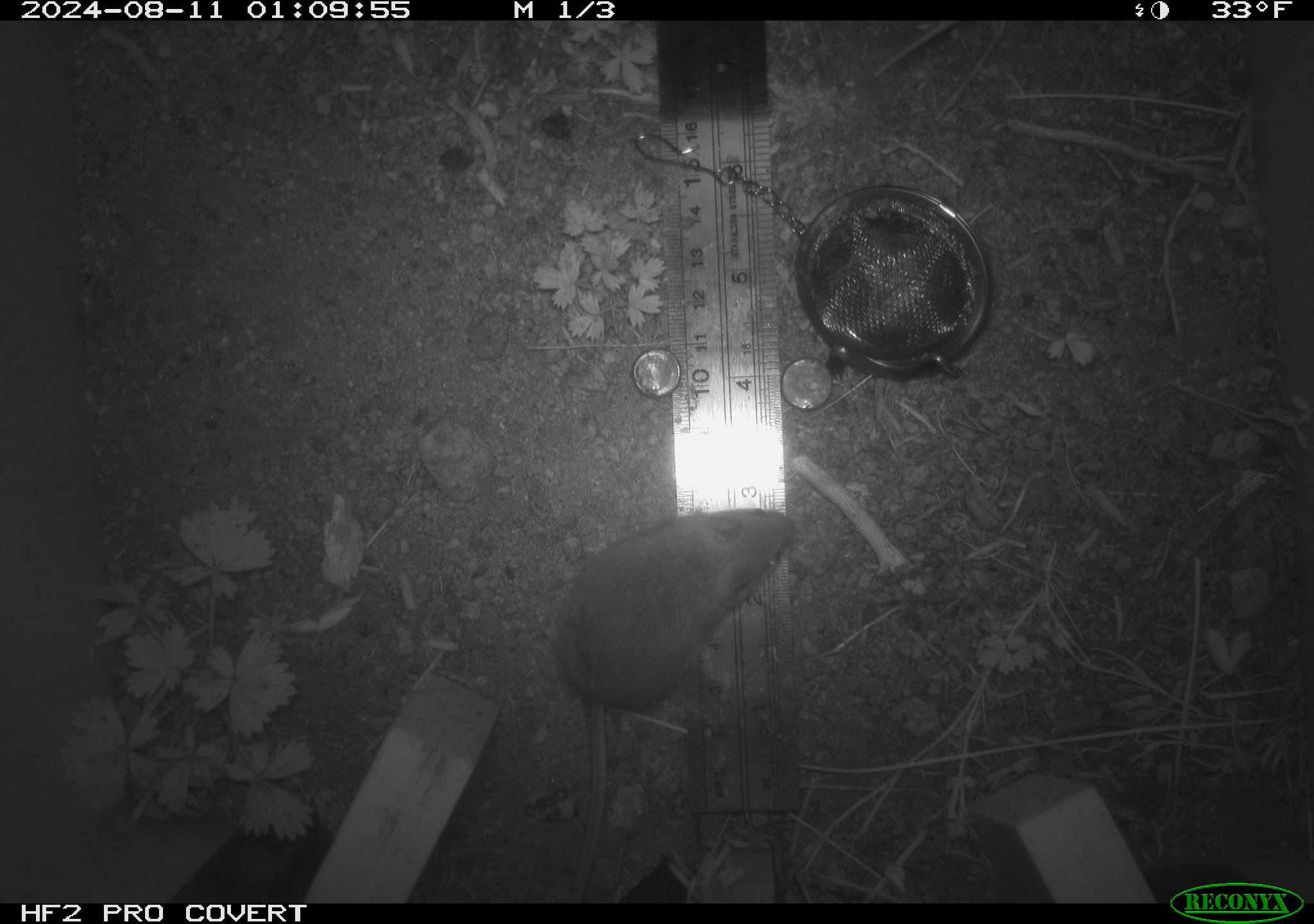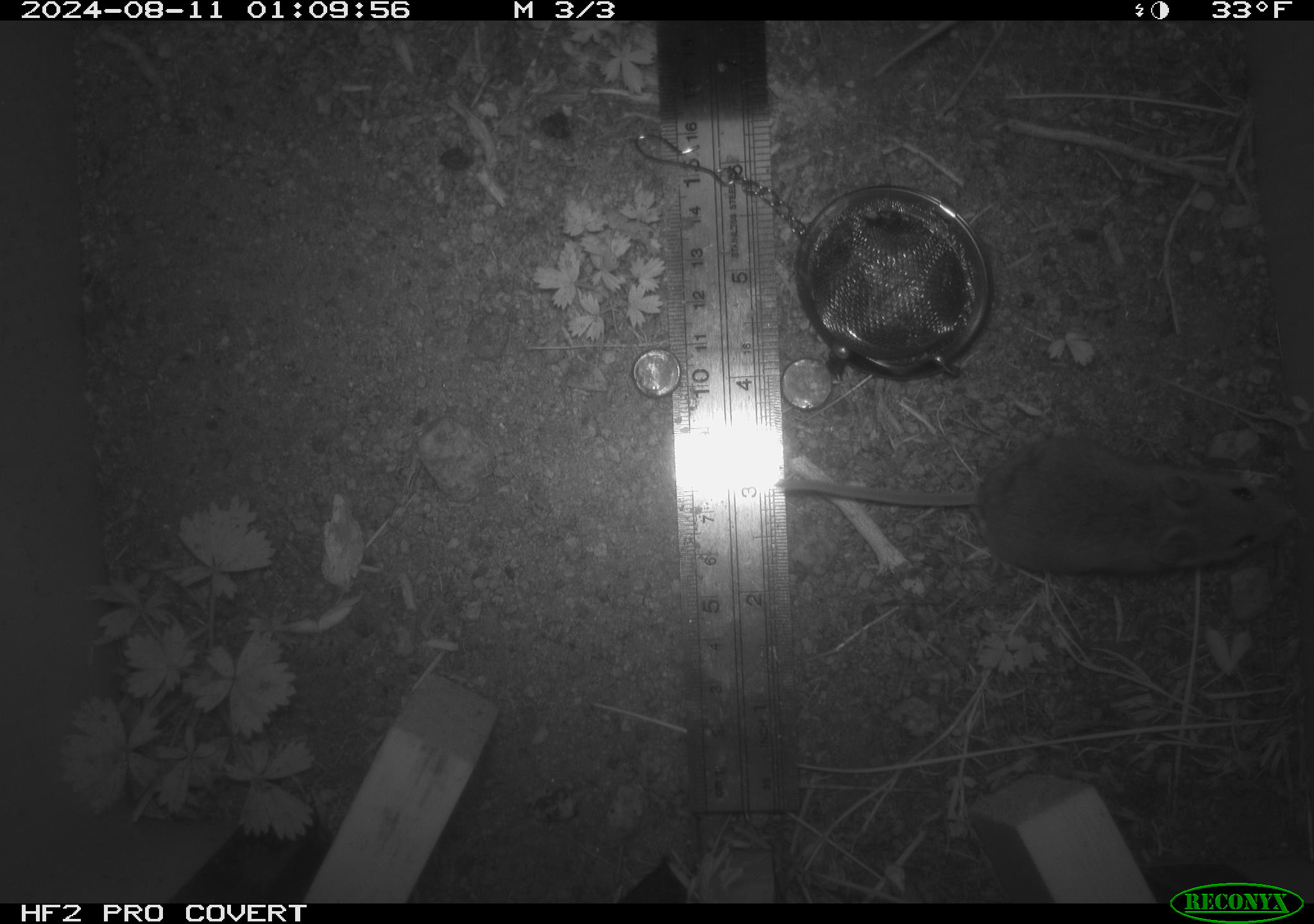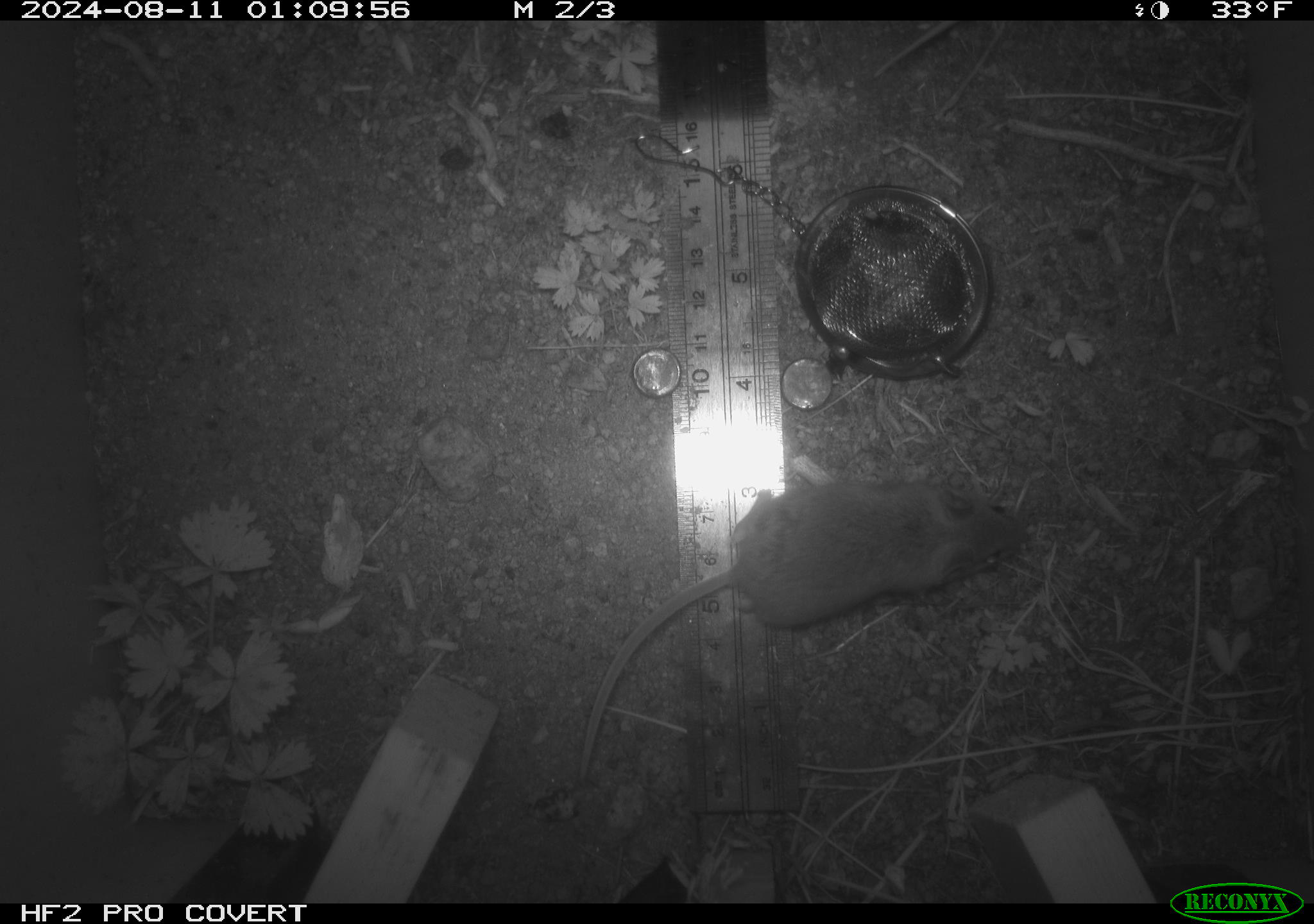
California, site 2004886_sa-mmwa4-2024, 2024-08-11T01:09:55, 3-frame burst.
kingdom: Animalia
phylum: Chordata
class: Mammalia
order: Rodentia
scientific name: Rodentia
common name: mouse species